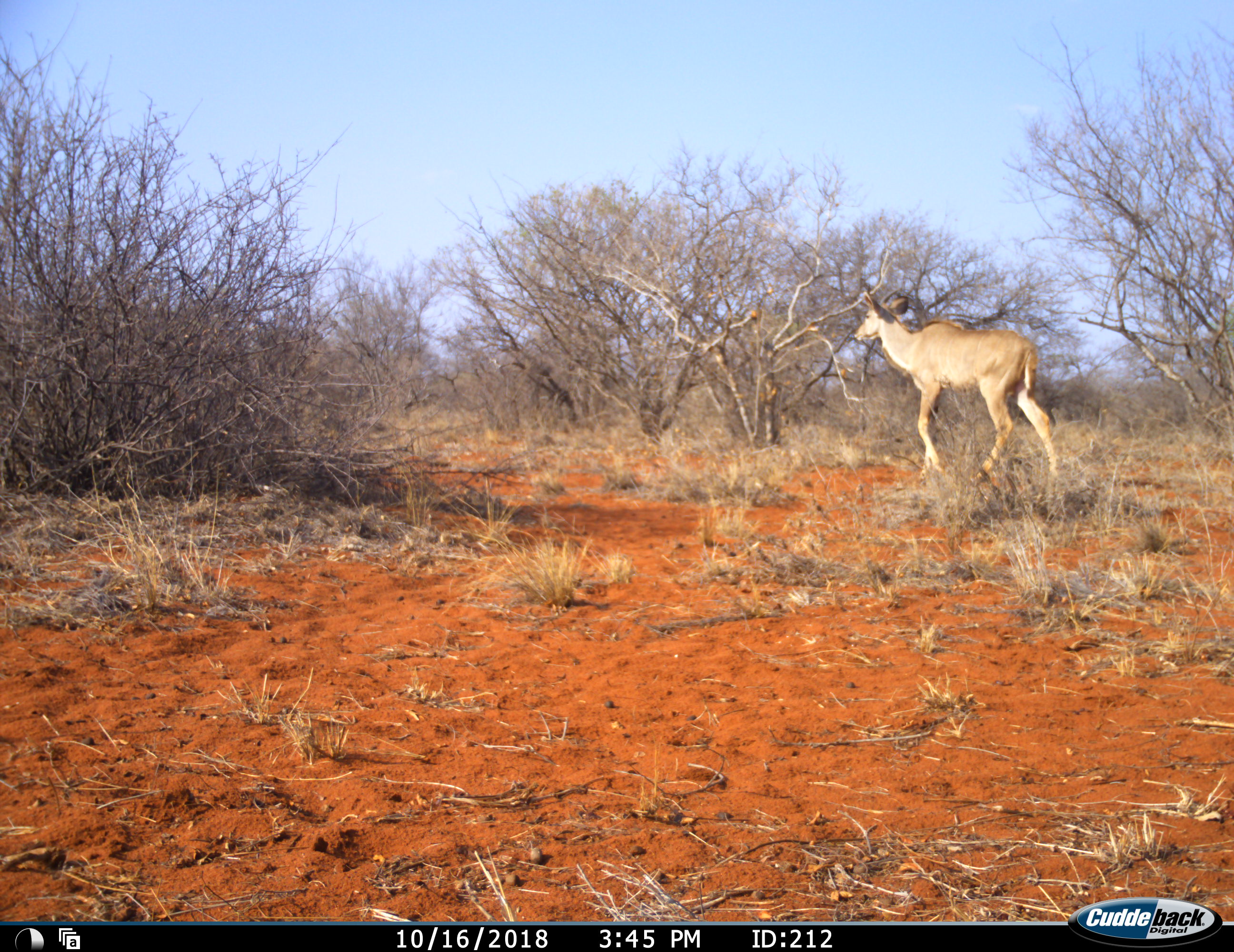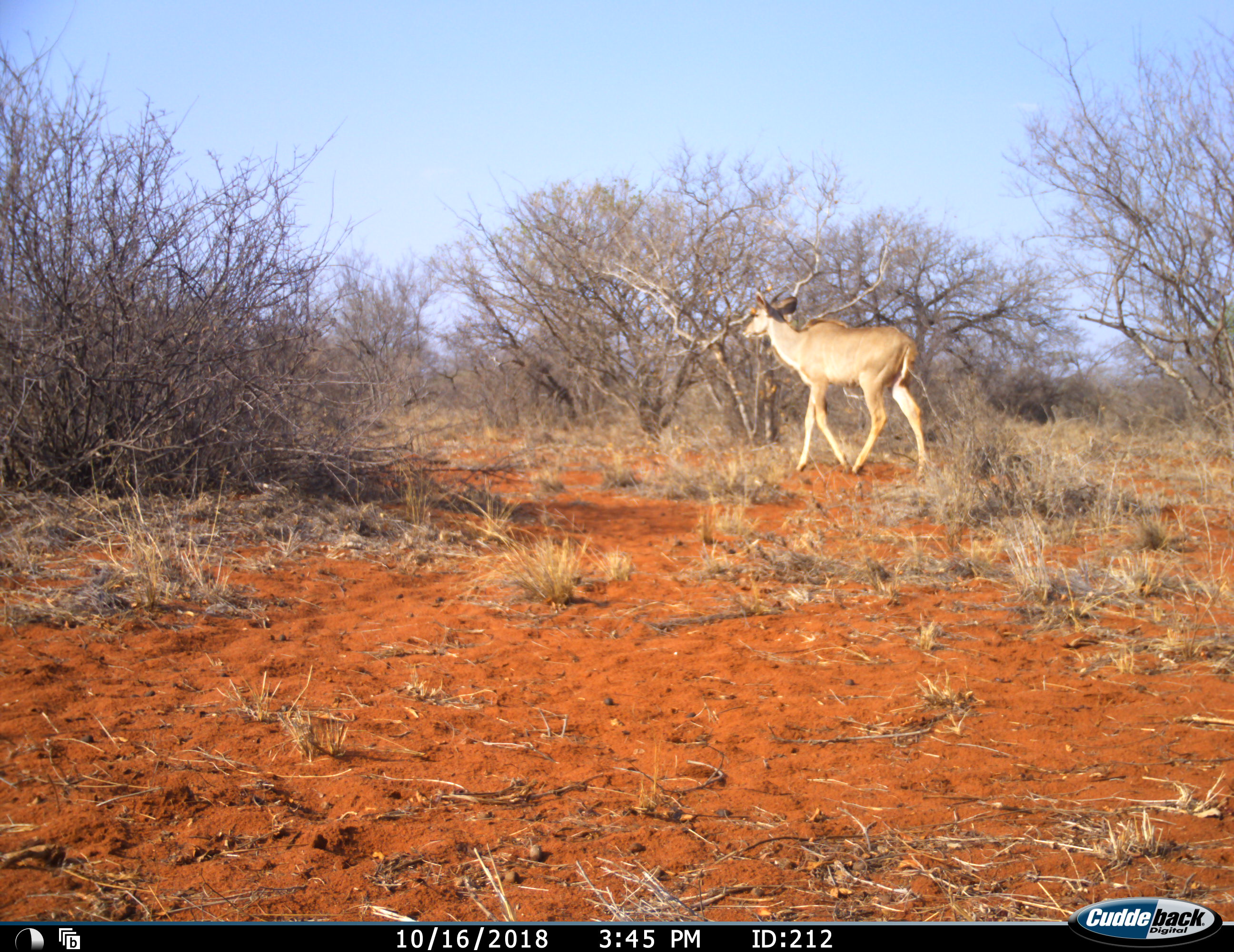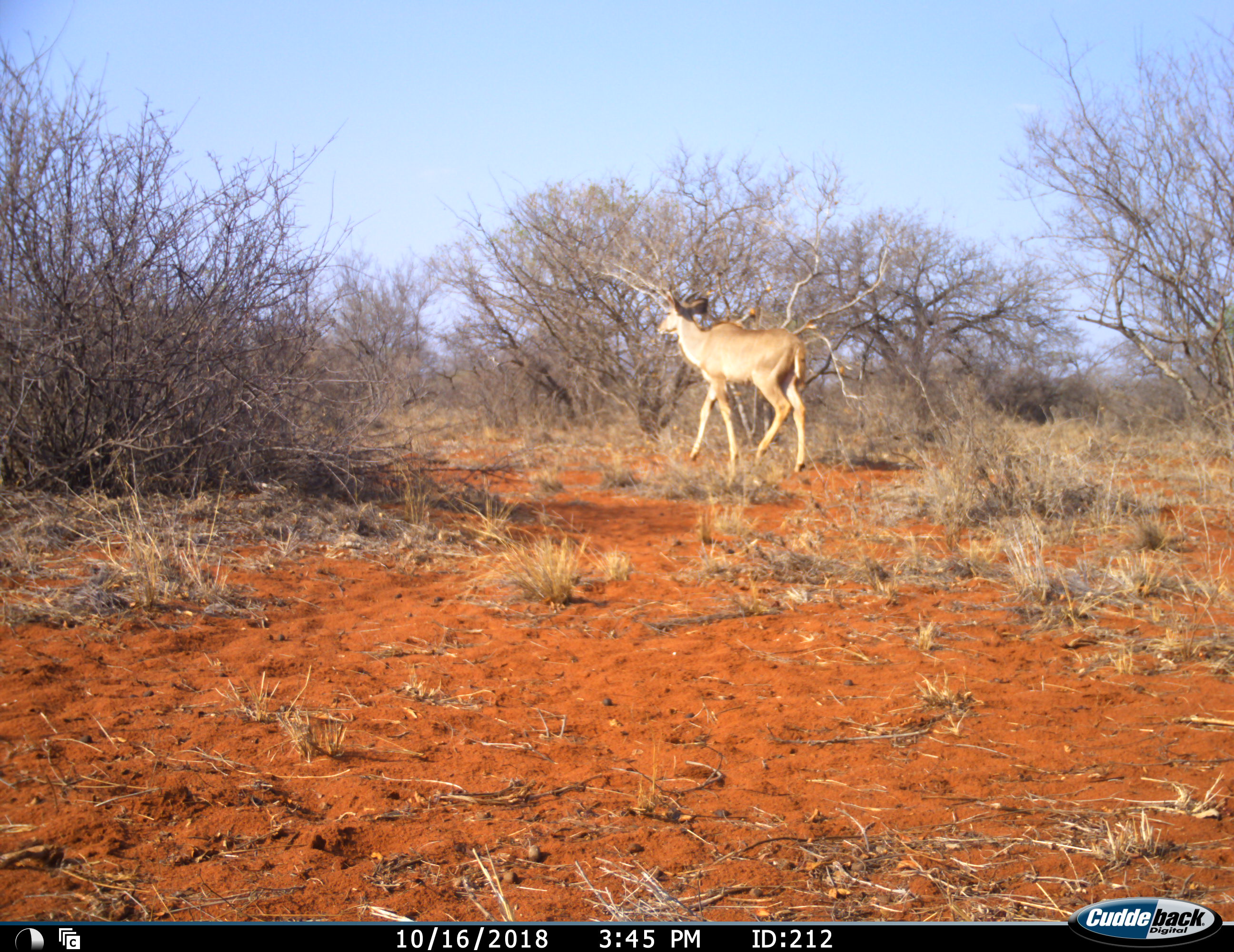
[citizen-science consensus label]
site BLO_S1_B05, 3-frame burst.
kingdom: Animalia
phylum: Chordata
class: Mammalia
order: Artiodactyla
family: Bovidae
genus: Tragelaphus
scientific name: Tragelaphus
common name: kudu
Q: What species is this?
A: Kudu (Tragelaphus).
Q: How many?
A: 1.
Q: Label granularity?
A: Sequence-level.